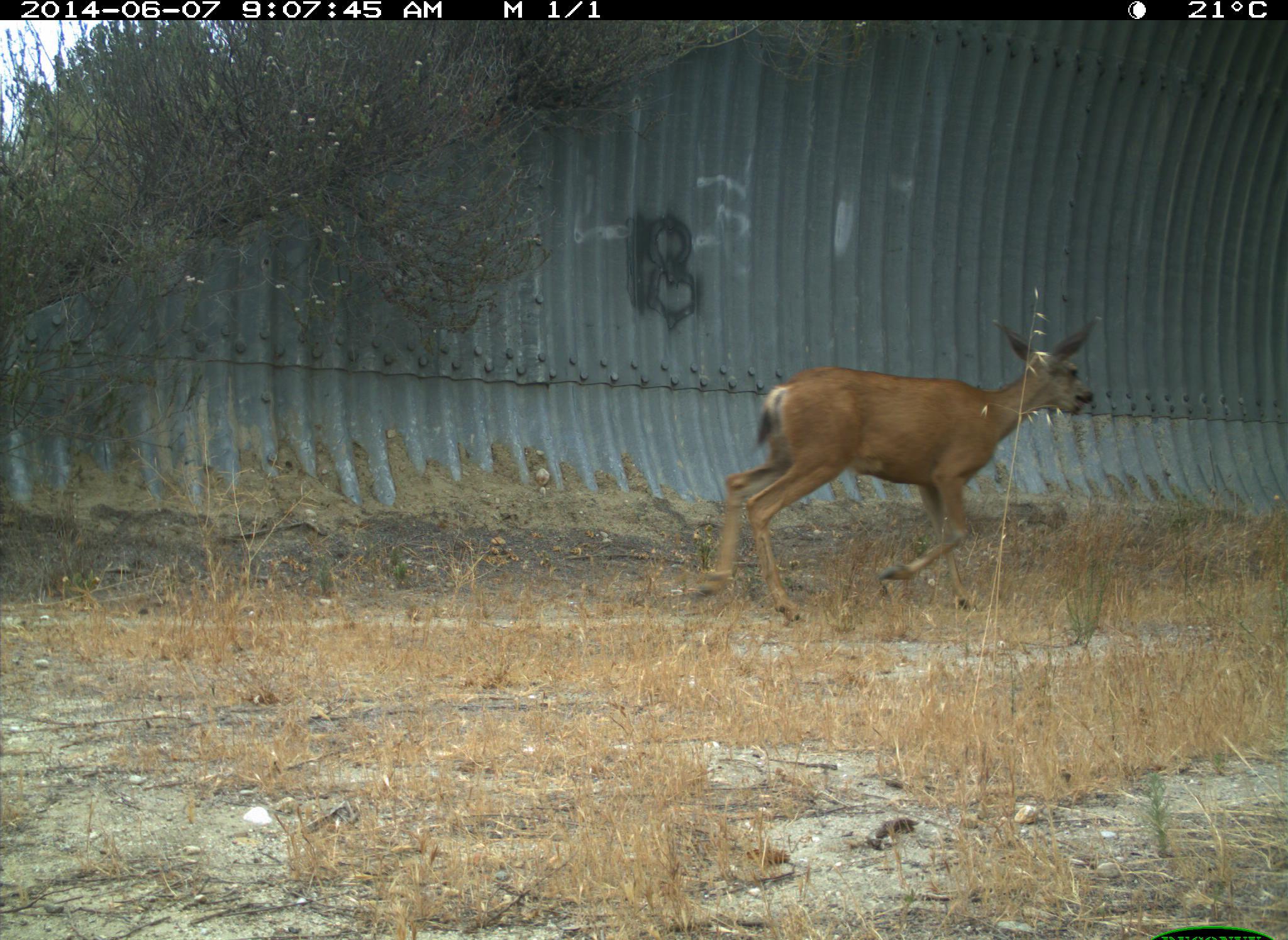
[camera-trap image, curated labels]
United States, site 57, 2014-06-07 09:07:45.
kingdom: Animalia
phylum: Chordata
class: Mammalia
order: Artiodactyla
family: Cervidae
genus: Odocoileus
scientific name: Odocoileus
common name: deer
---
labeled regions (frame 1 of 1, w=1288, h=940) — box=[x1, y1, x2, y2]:
deer: box=[694, 312, 1099, 632]